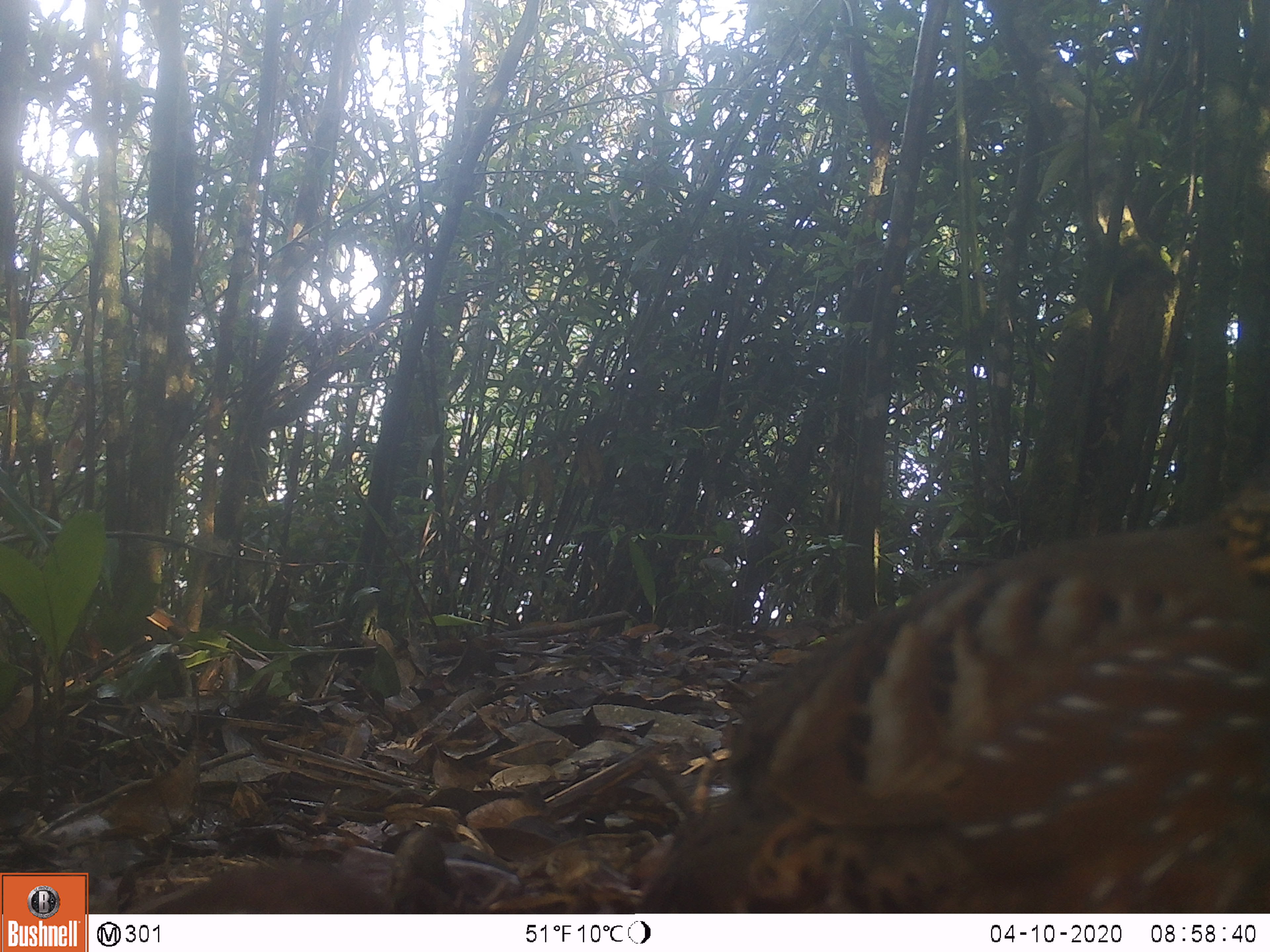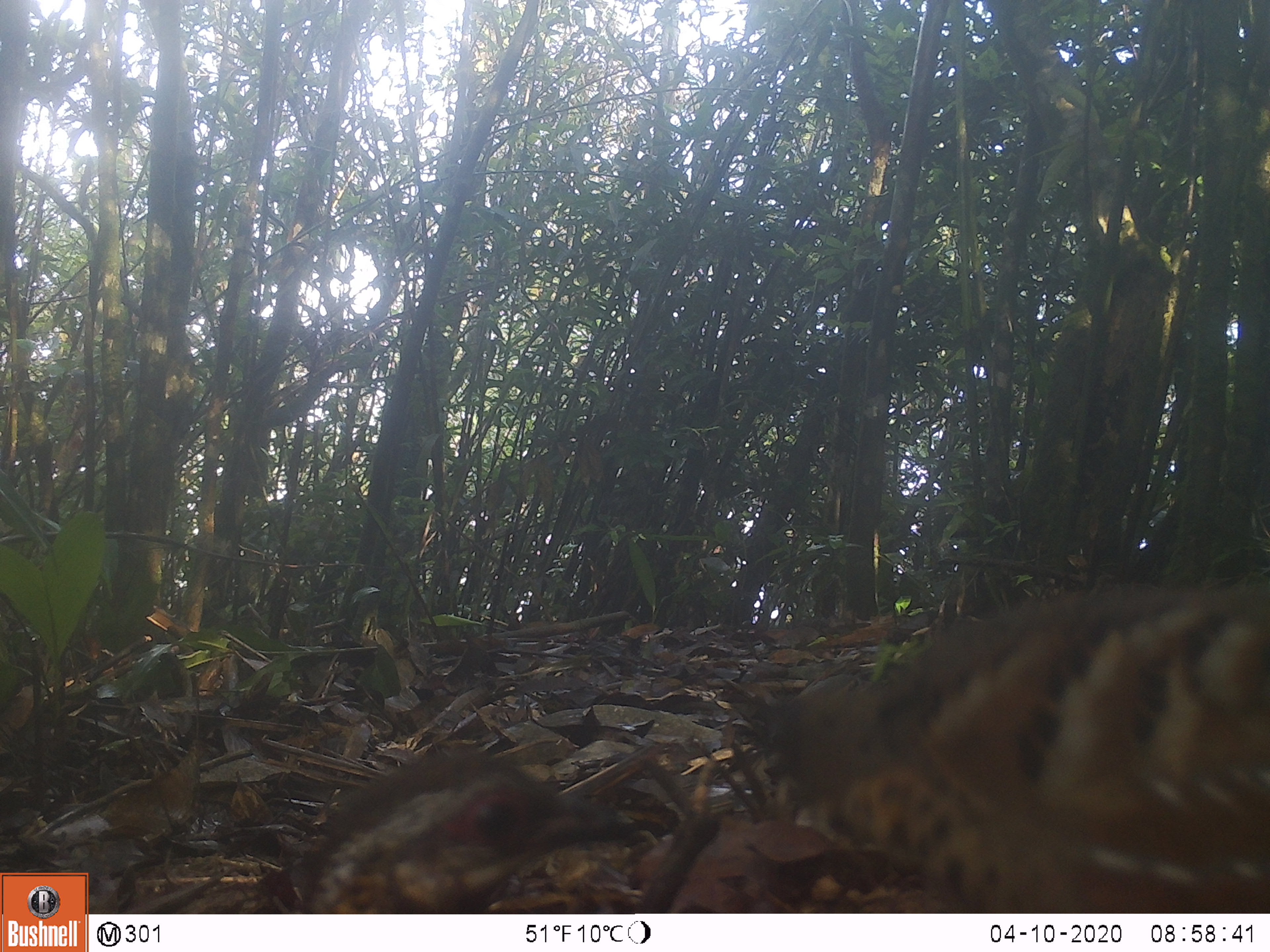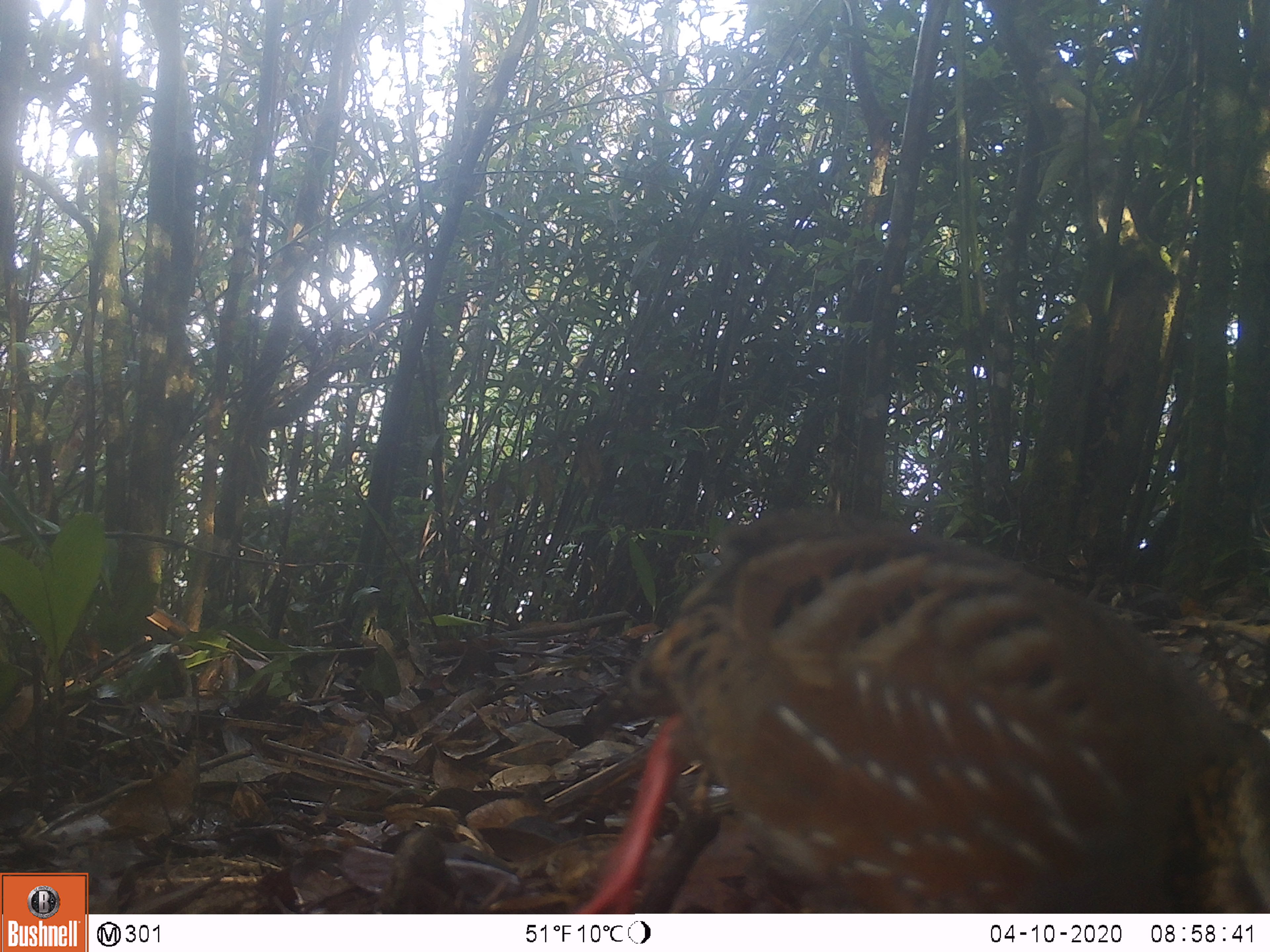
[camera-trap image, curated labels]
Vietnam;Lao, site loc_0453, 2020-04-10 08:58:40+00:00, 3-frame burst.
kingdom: Animalia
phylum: Chordata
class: Aves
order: Galliformes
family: Phasianidae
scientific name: Phasianidae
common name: partridge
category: unidentified partridge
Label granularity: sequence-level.